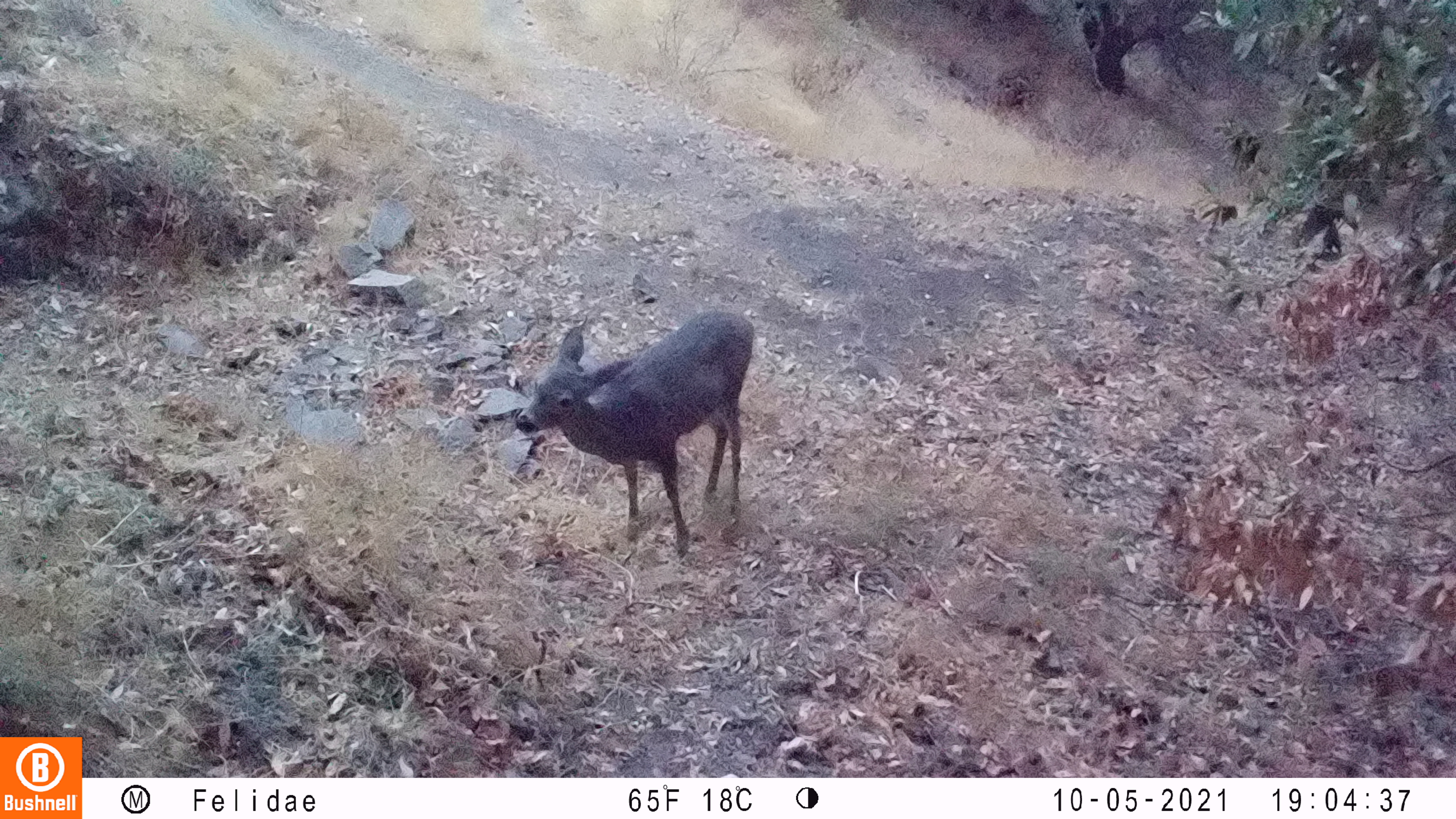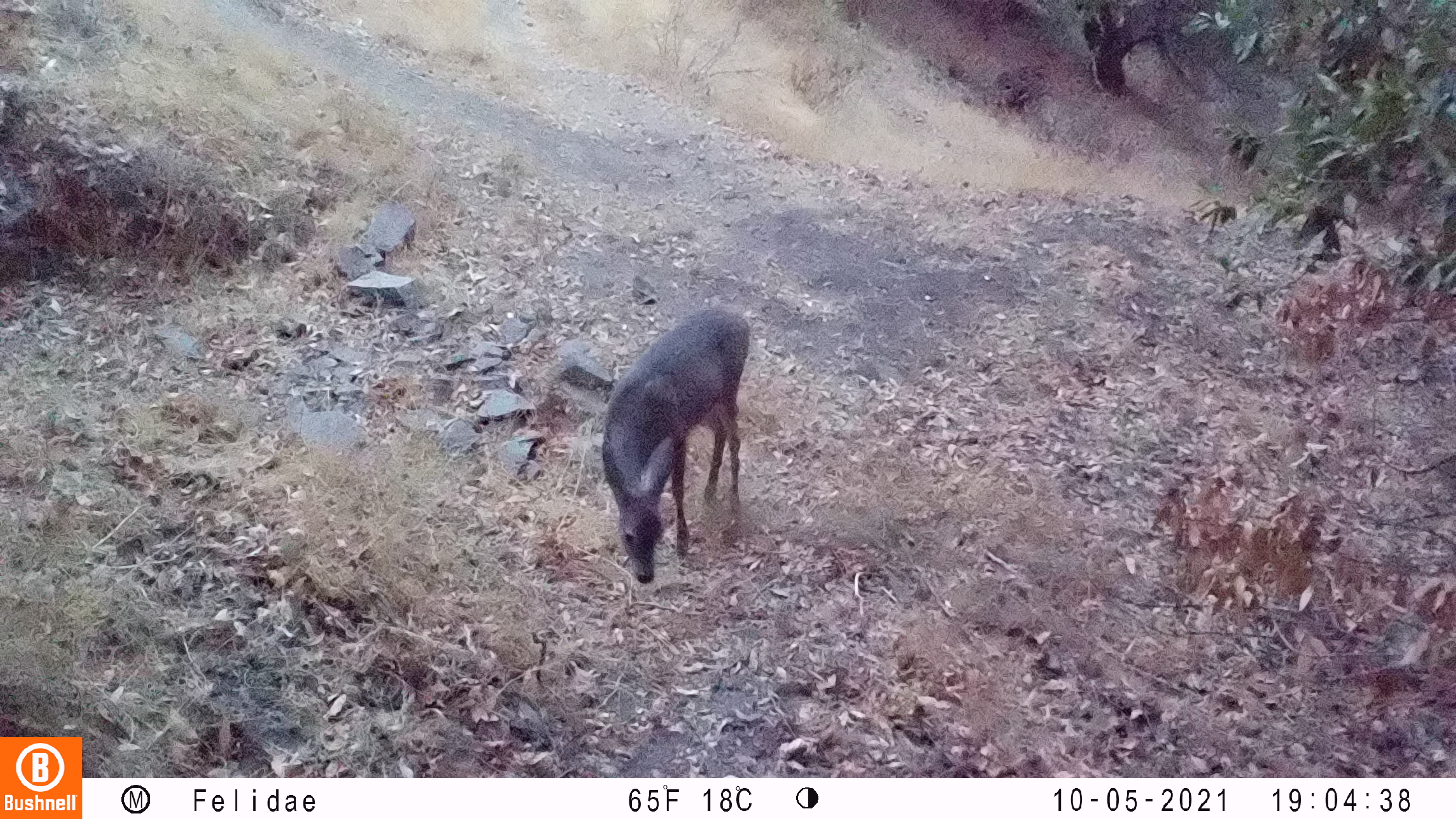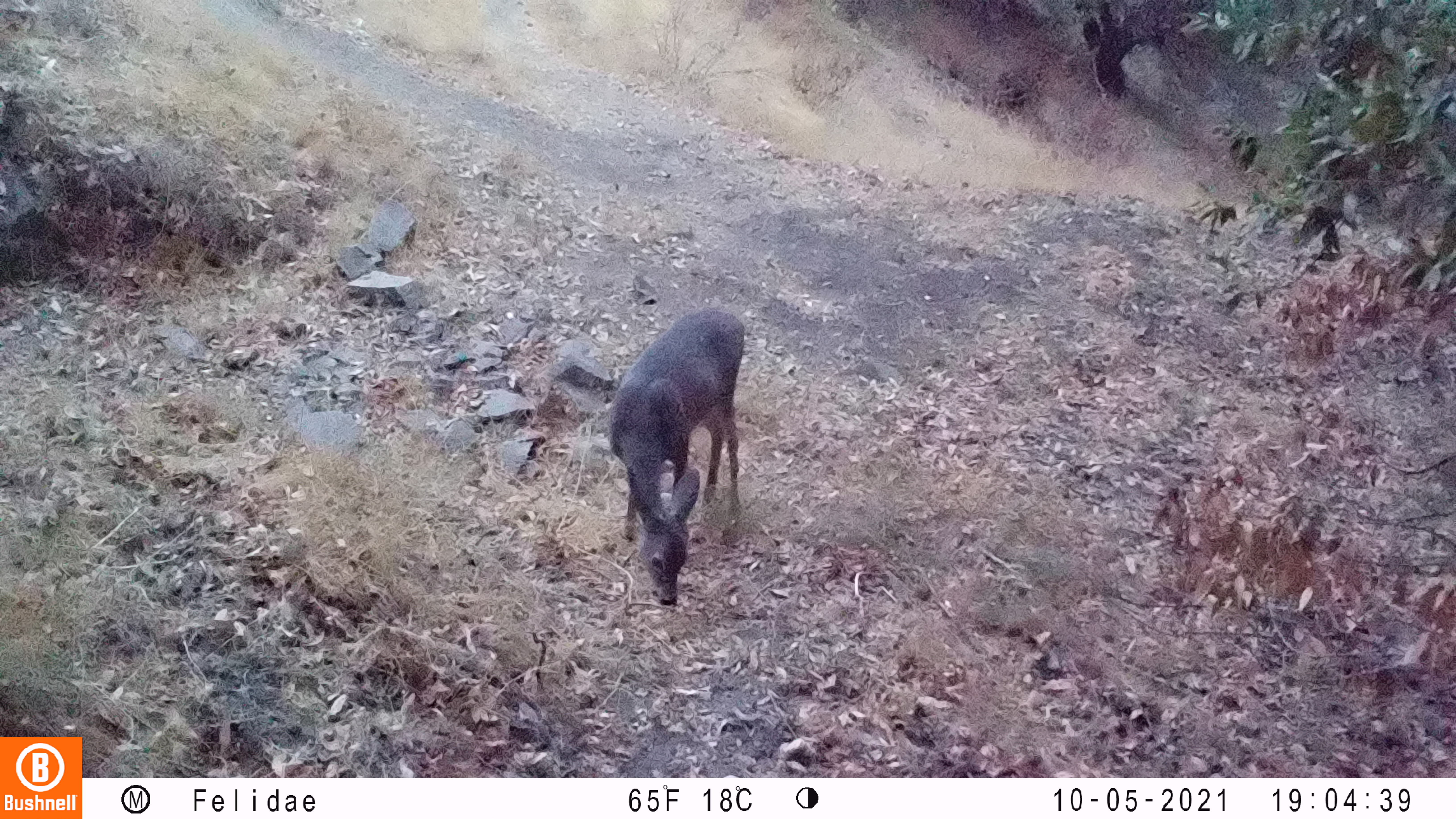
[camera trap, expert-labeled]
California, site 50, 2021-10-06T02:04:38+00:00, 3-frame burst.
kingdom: Animalia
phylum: Chordata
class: Mammalia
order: Artiodactyla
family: Cervidae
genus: Odocoileus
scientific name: Odocoileus hemionus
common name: mule deer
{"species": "mule deer (Odocoileus hemionus)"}